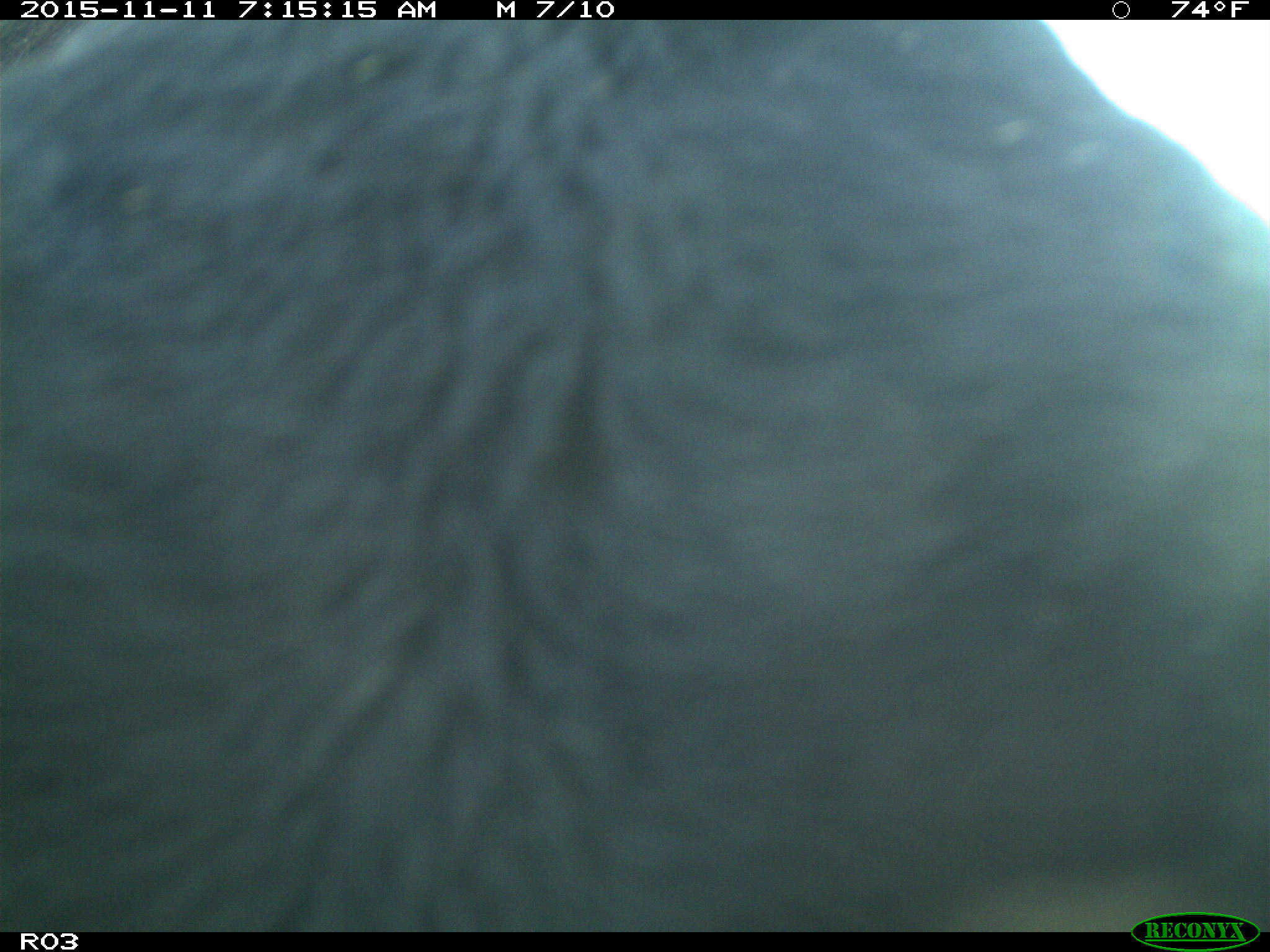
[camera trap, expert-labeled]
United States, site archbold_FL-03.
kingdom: Animalia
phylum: Chordata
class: Mammalia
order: Artiodactyla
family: Bovidae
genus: Bos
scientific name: Bos taurus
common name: domestic cow